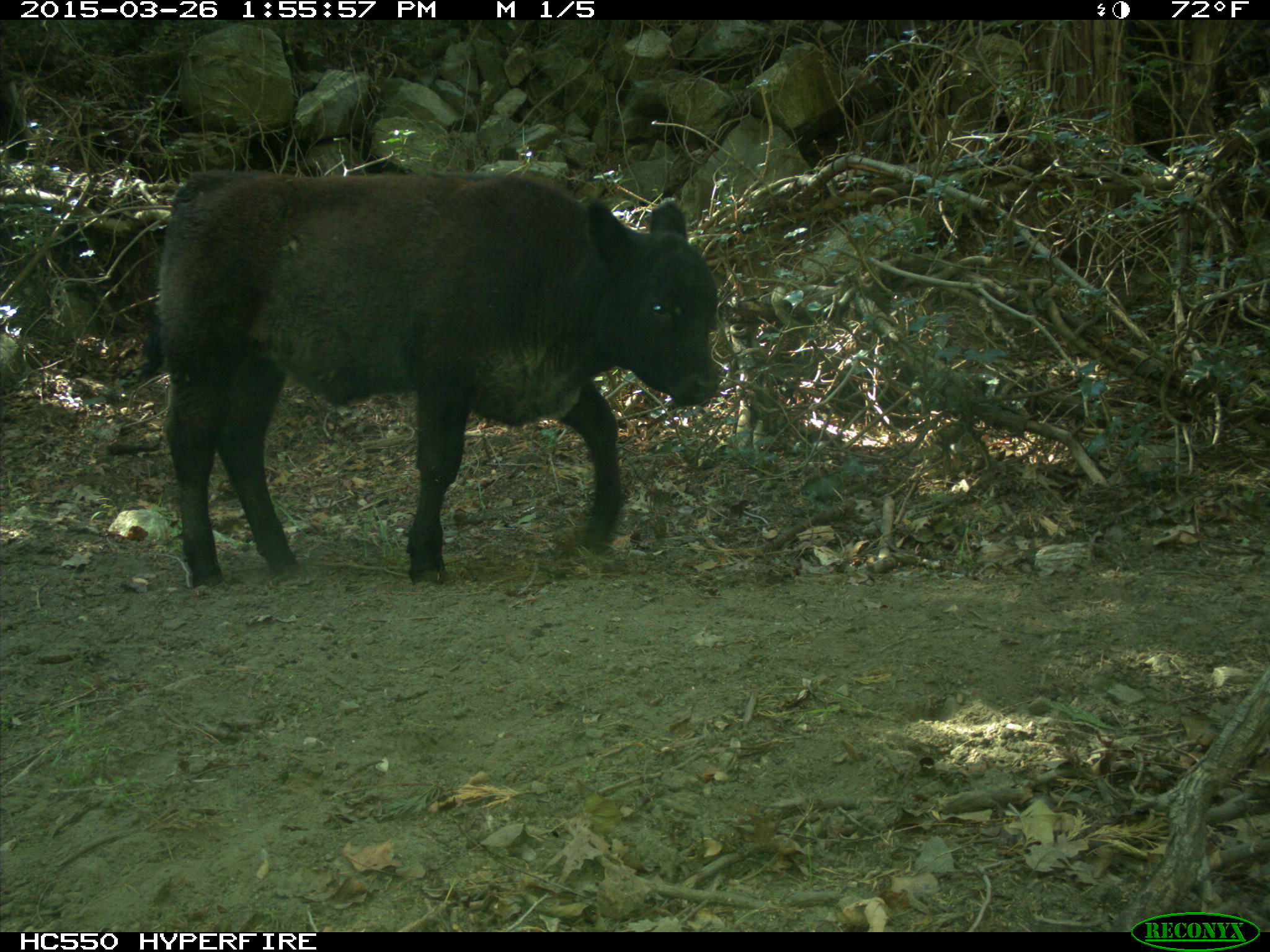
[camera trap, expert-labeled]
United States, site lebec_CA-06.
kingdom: Animalia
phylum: Chordata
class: Mammalia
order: Artiodactyla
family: Bovidae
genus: Bos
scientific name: Bos taurus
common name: domestic cow